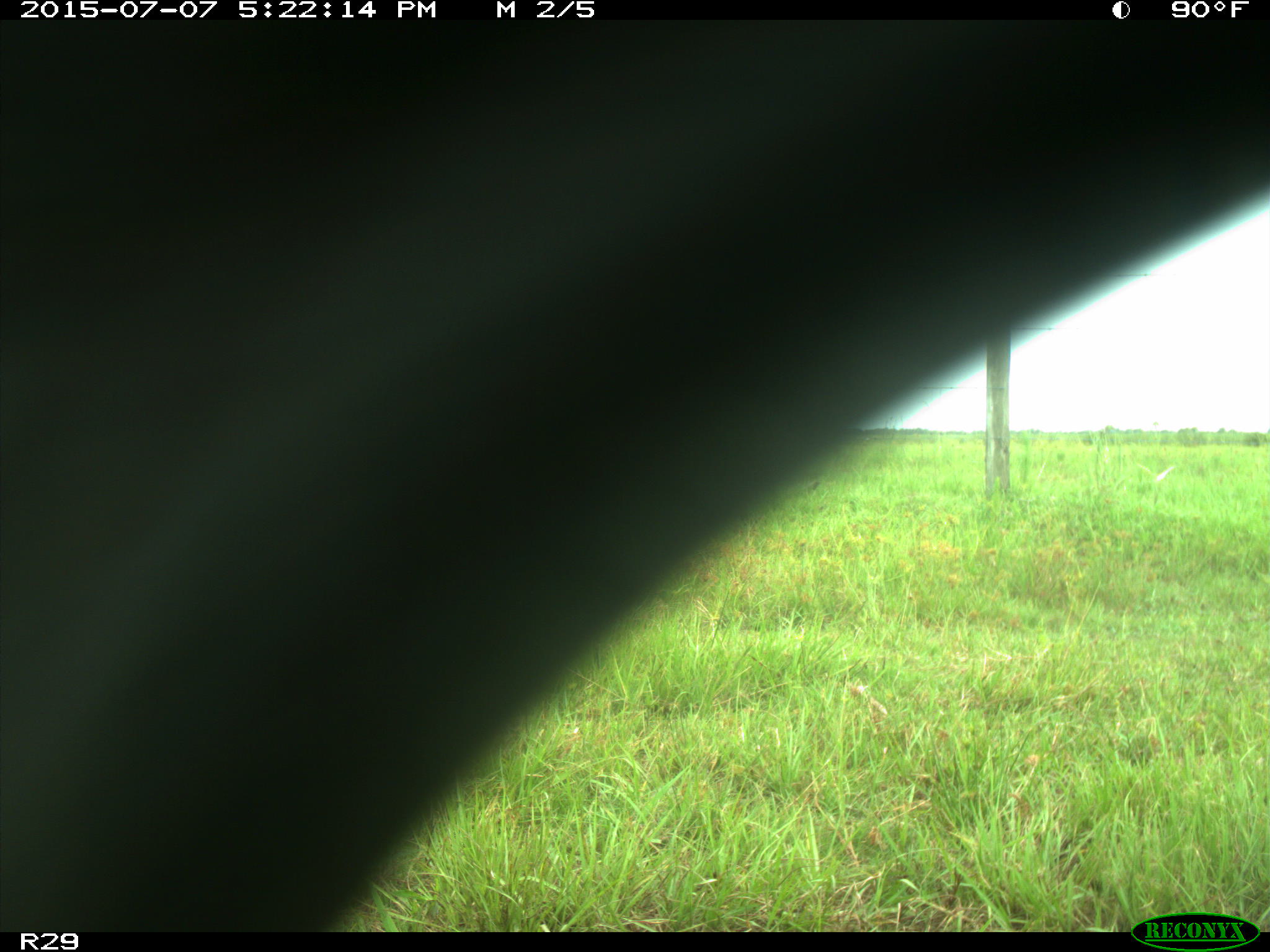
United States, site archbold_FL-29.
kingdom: Animalia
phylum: Chordata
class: Mammalia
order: Artiodactyla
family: Bovidae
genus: Bos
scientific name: Bos taurus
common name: domestic cow